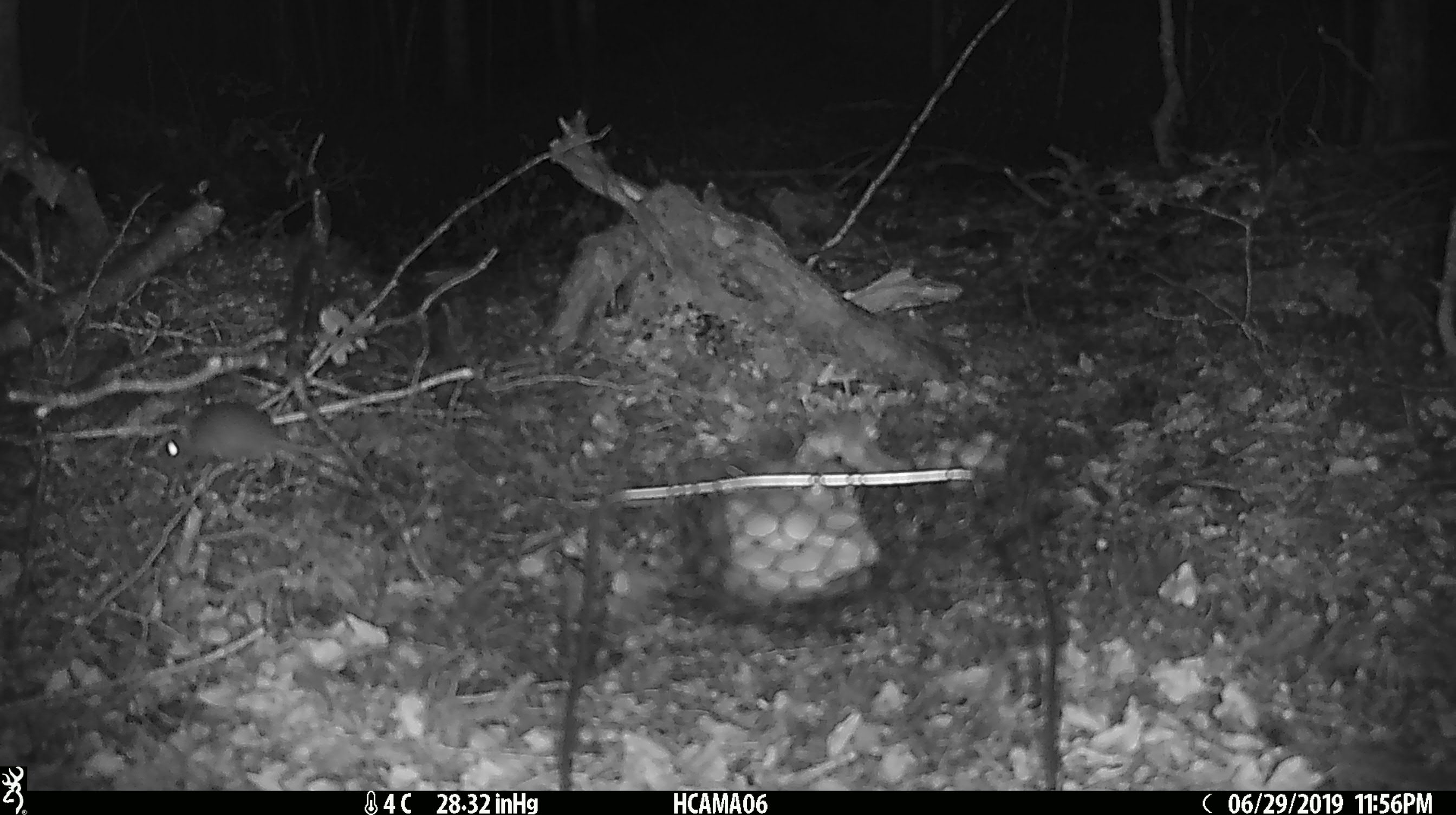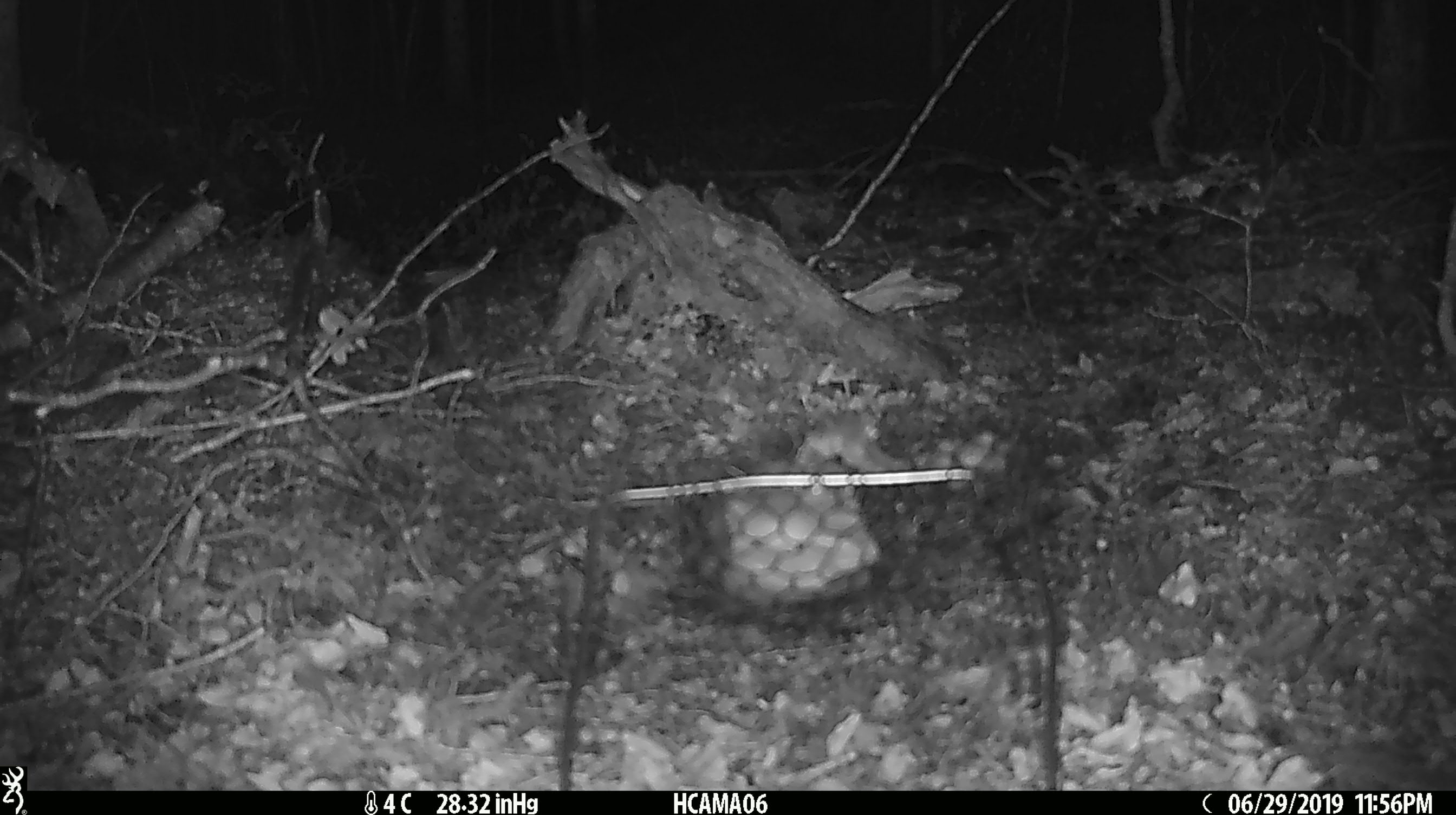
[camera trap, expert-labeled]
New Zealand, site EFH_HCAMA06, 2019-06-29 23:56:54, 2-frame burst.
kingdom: Animalia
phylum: Chordata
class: Mammalia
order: Rodentia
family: Muridae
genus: Mus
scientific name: Mus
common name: mouse